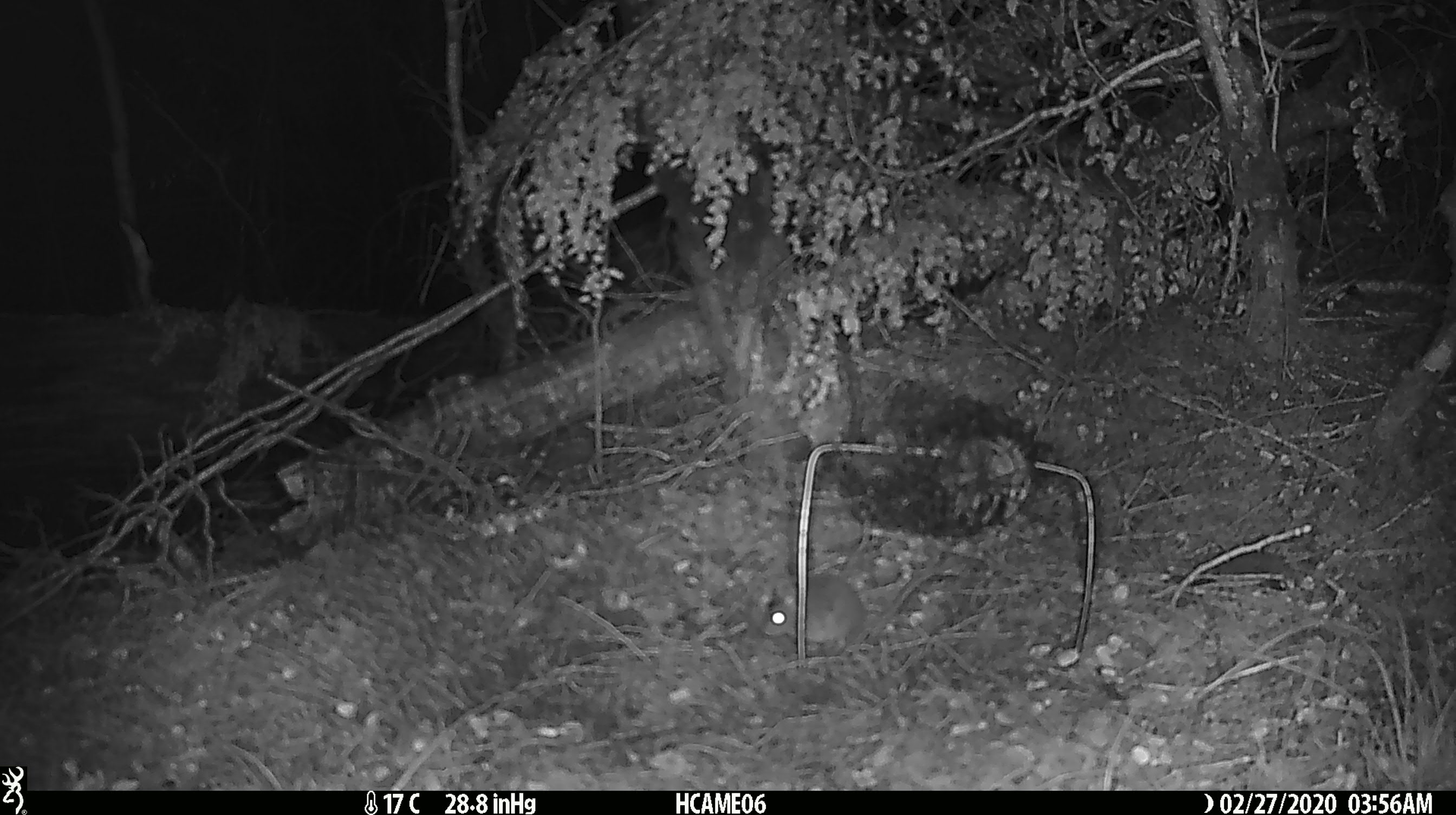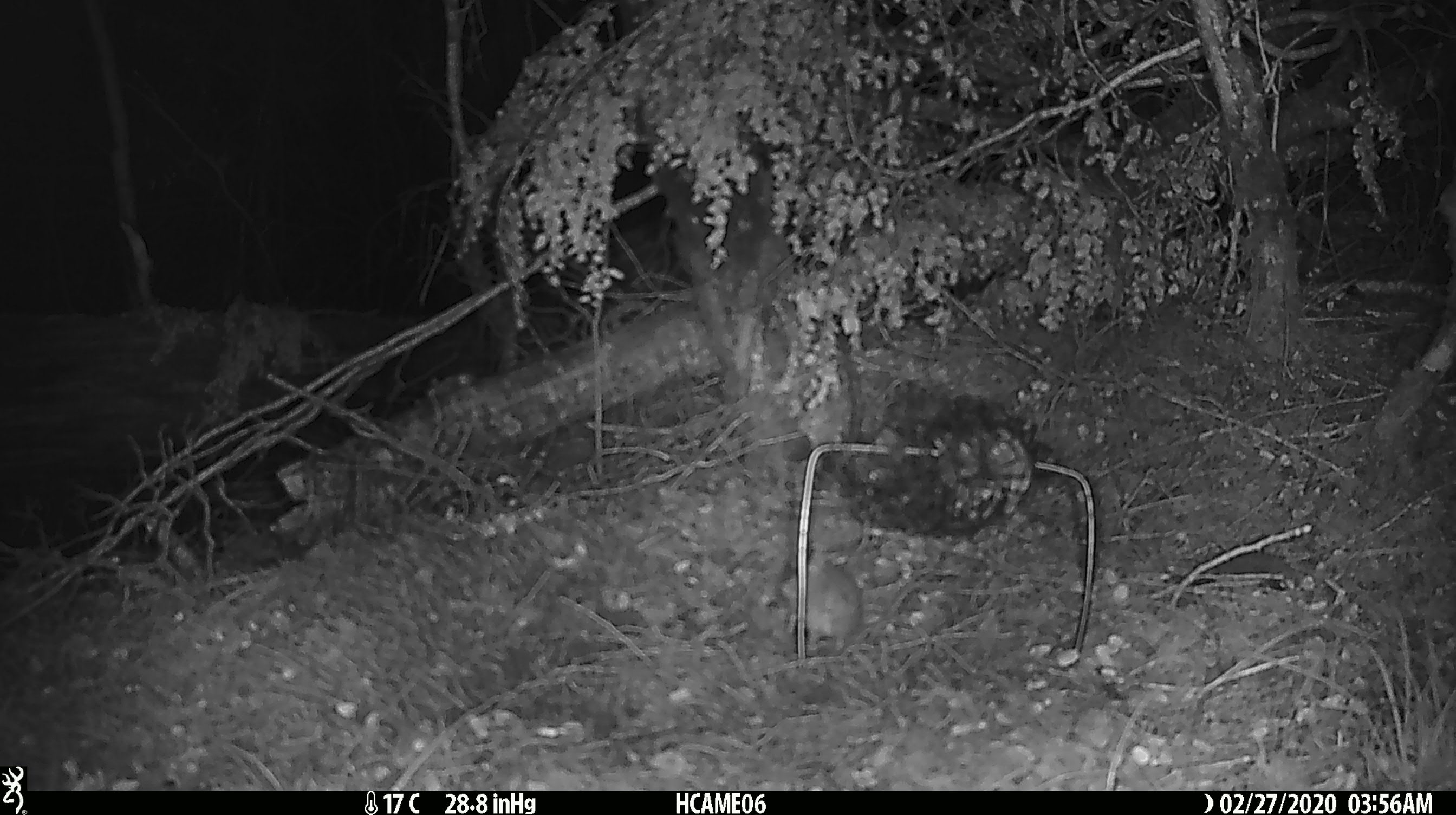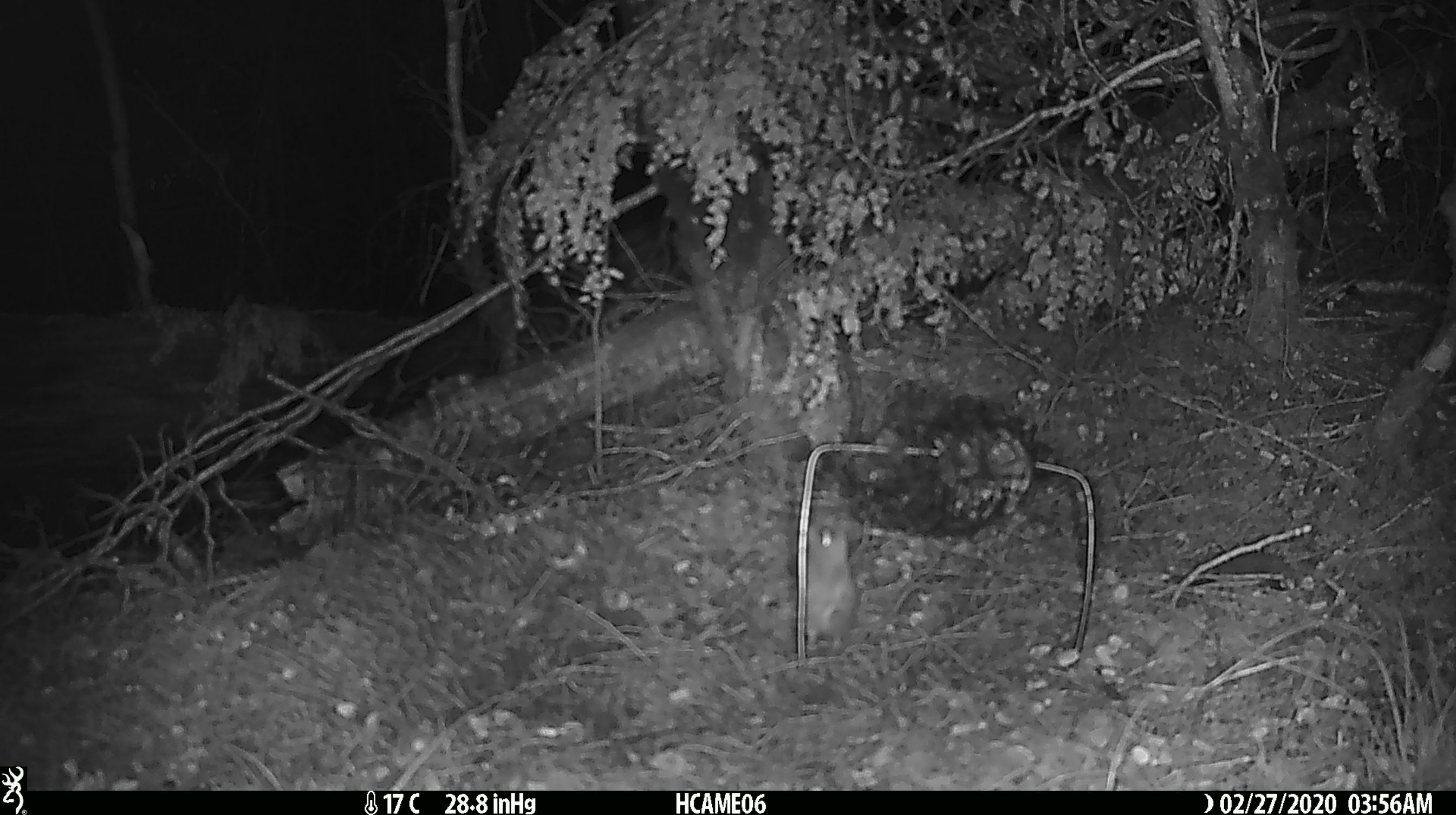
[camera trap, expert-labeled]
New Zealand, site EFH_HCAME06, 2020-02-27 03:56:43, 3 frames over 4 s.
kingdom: Animalia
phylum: Chordata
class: Mammalia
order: Rodentia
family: Muridae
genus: Mus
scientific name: Mus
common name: mouse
Mouse (Mus).